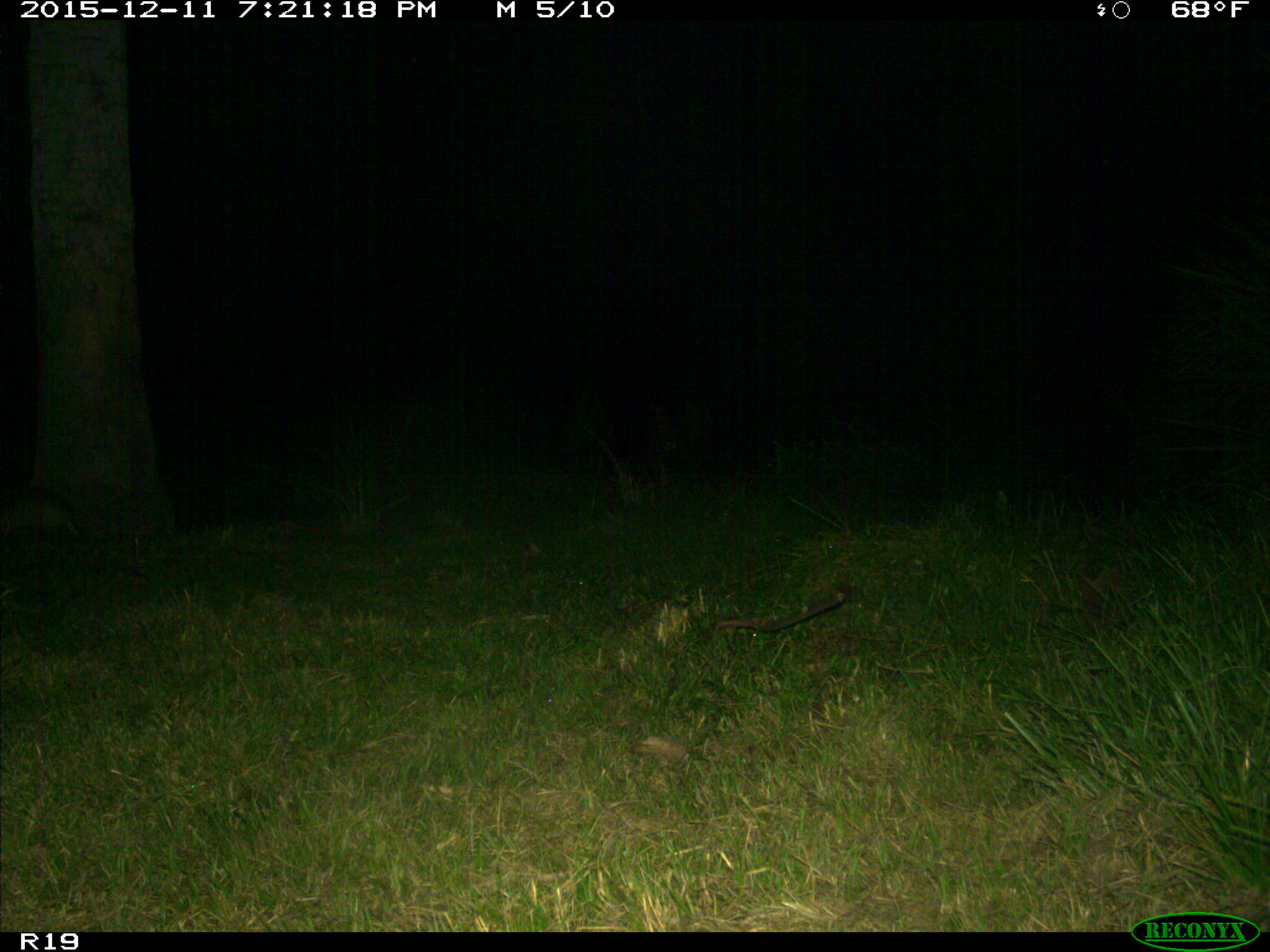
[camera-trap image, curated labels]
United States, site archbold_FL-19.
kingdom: Animalia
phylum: Chordata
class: Mammalia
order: Cingulata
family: Dasypodidae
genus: Dasypus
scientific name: Dasypus novemcinctus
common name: nine-banded armadillo